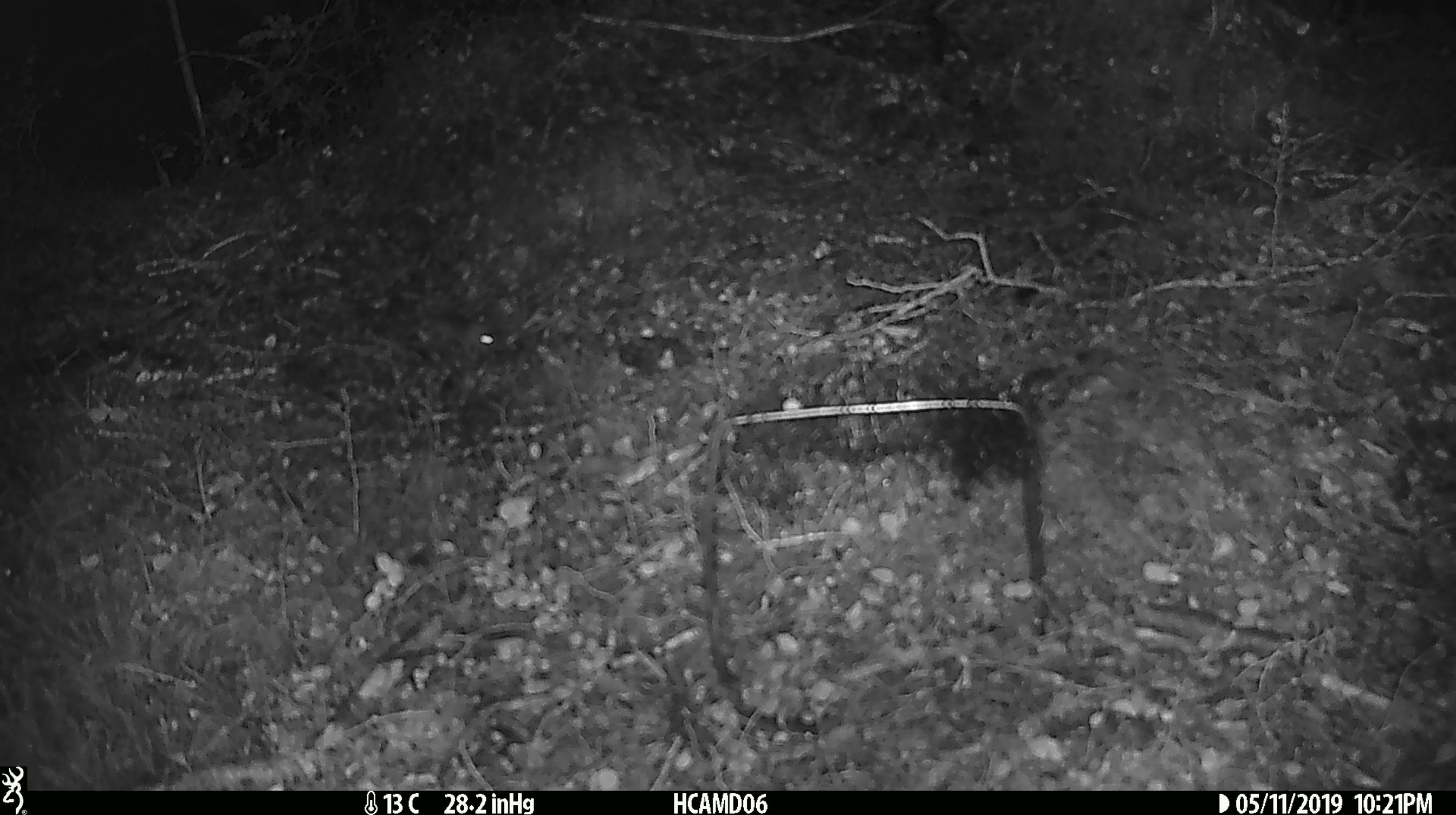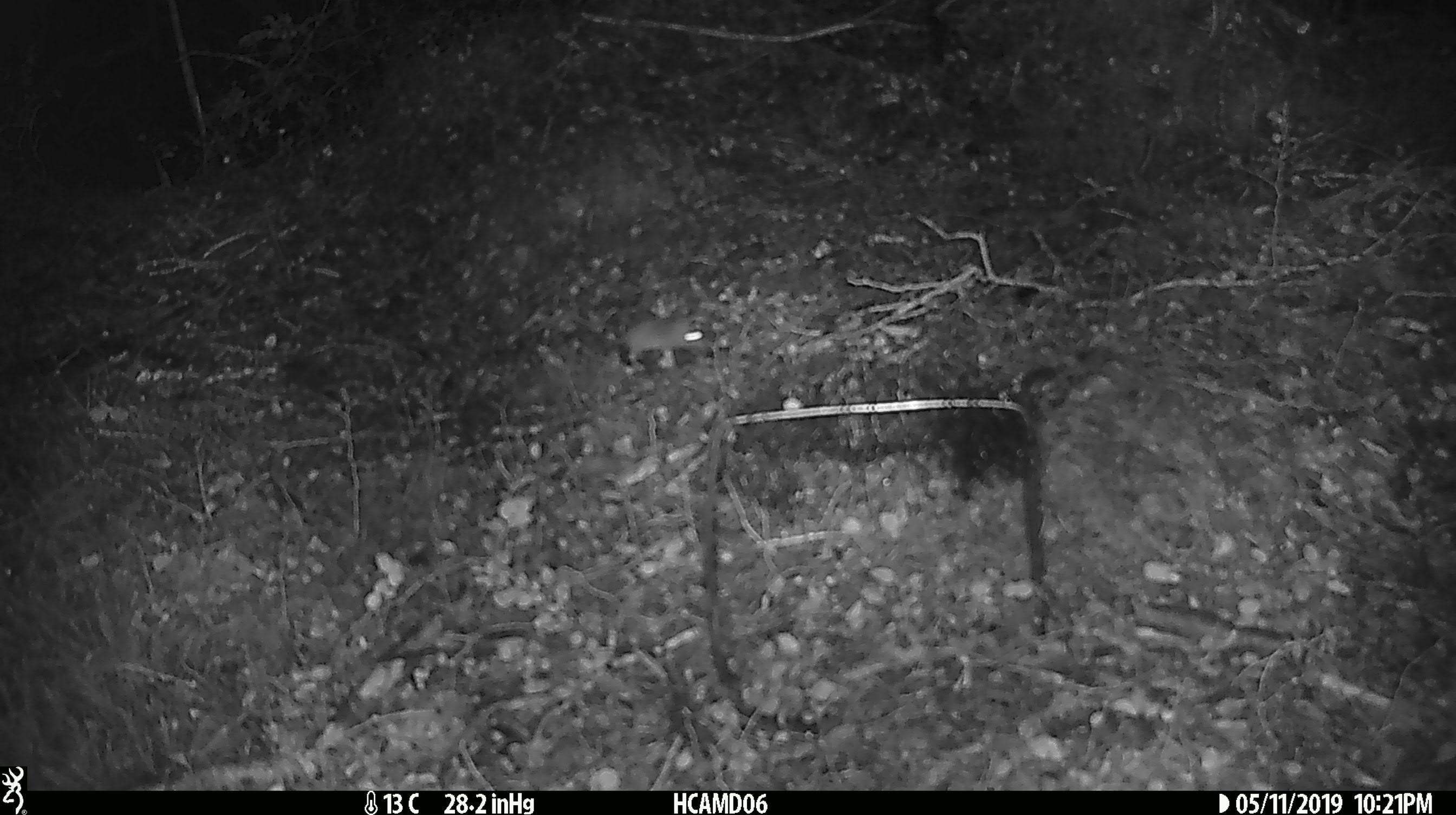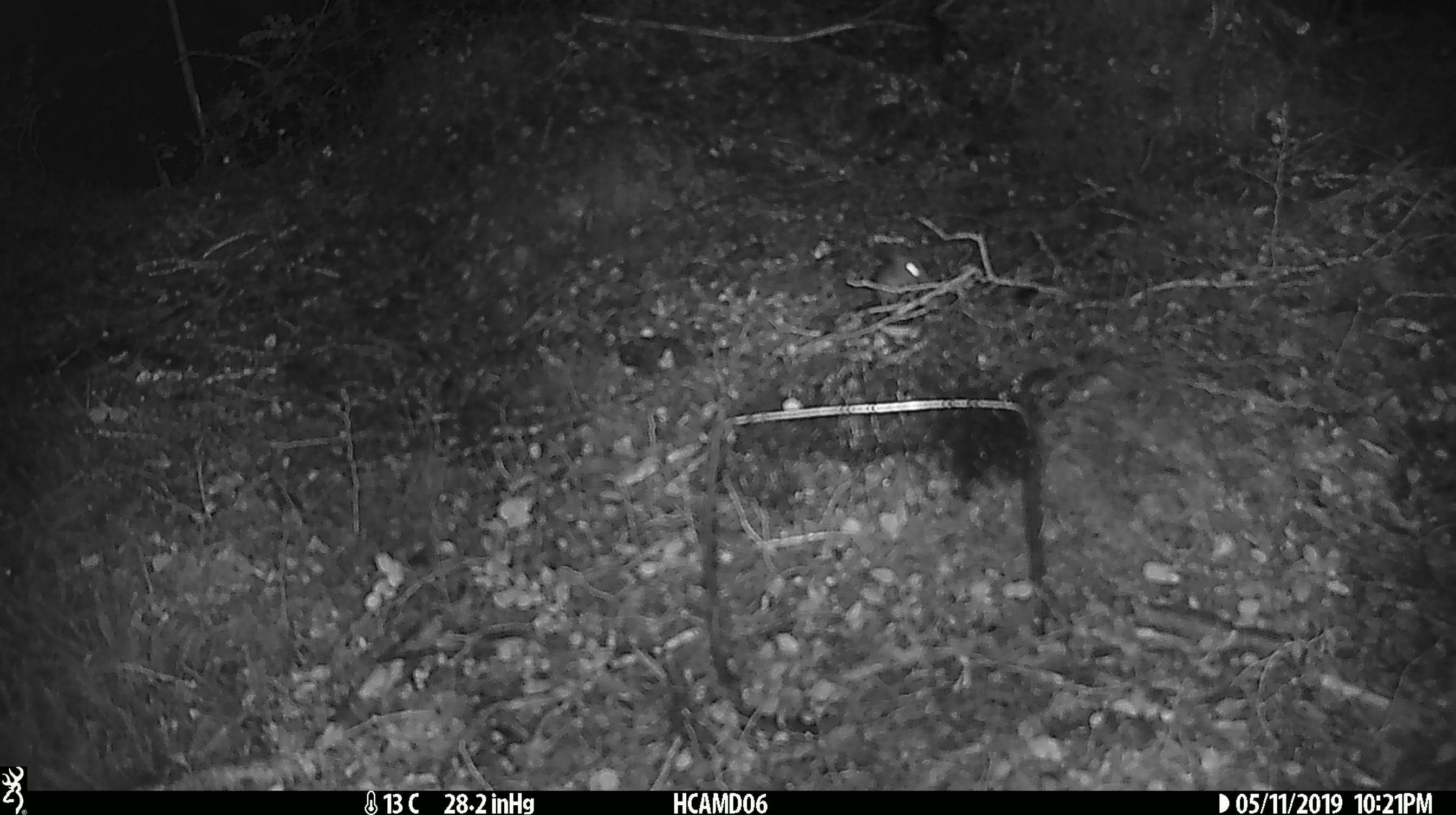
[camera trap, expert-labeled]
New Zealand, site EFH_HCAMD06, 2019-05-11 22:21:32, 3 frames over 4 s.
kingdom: Animalia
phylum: Chordata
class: Mammalia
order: Rodentia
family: Muridae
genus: Mus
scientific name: Mus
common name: mouse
Mouse (Mus).